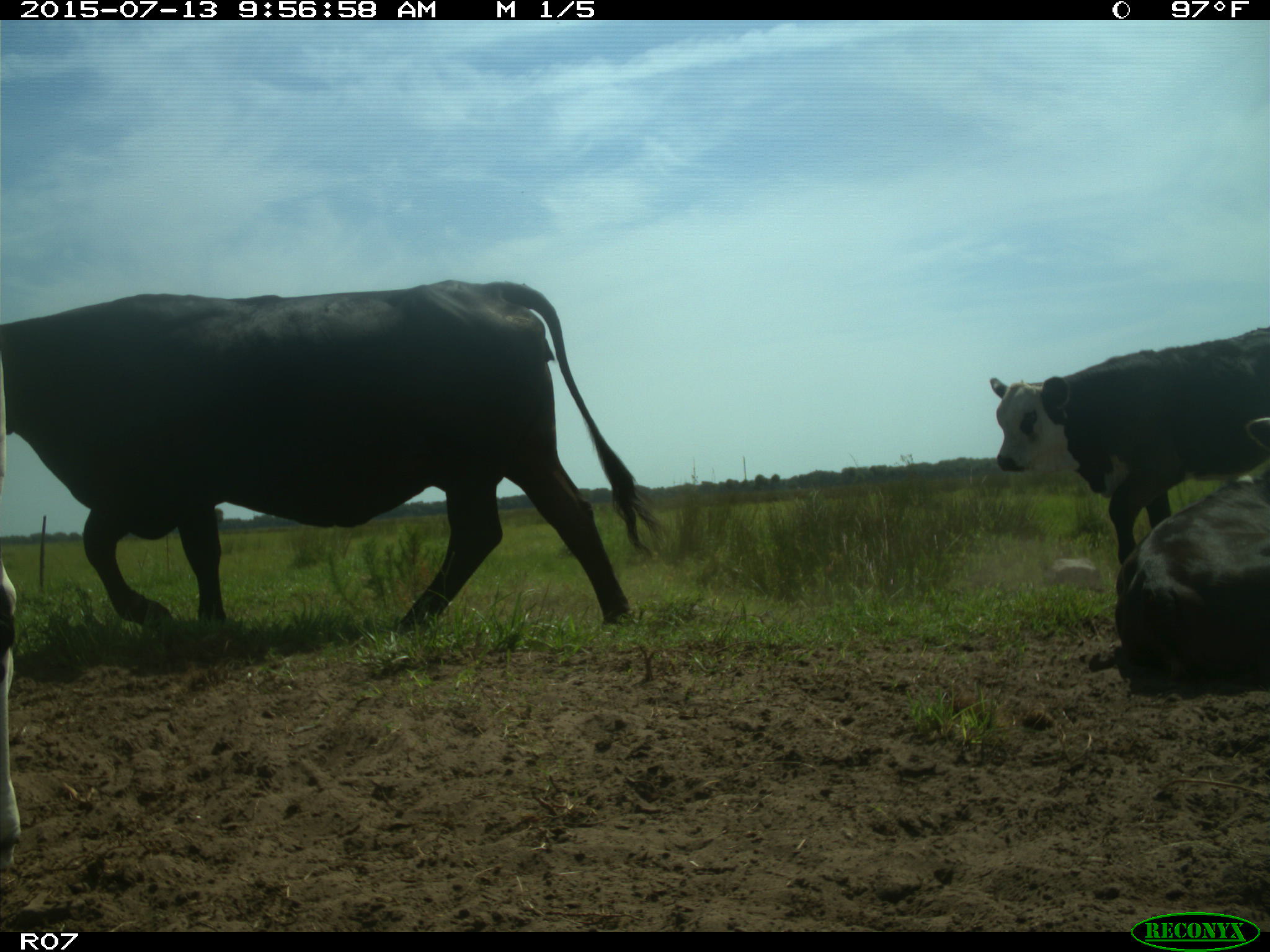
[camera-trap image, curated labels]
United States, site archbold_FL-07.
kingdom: Animalia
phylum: Chordata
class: Mammalia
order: Artiodactyla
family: Bovidae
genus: Bos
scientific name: Bos taurus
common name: domestic cow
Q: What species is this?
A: Bos taurus (domestic cow).